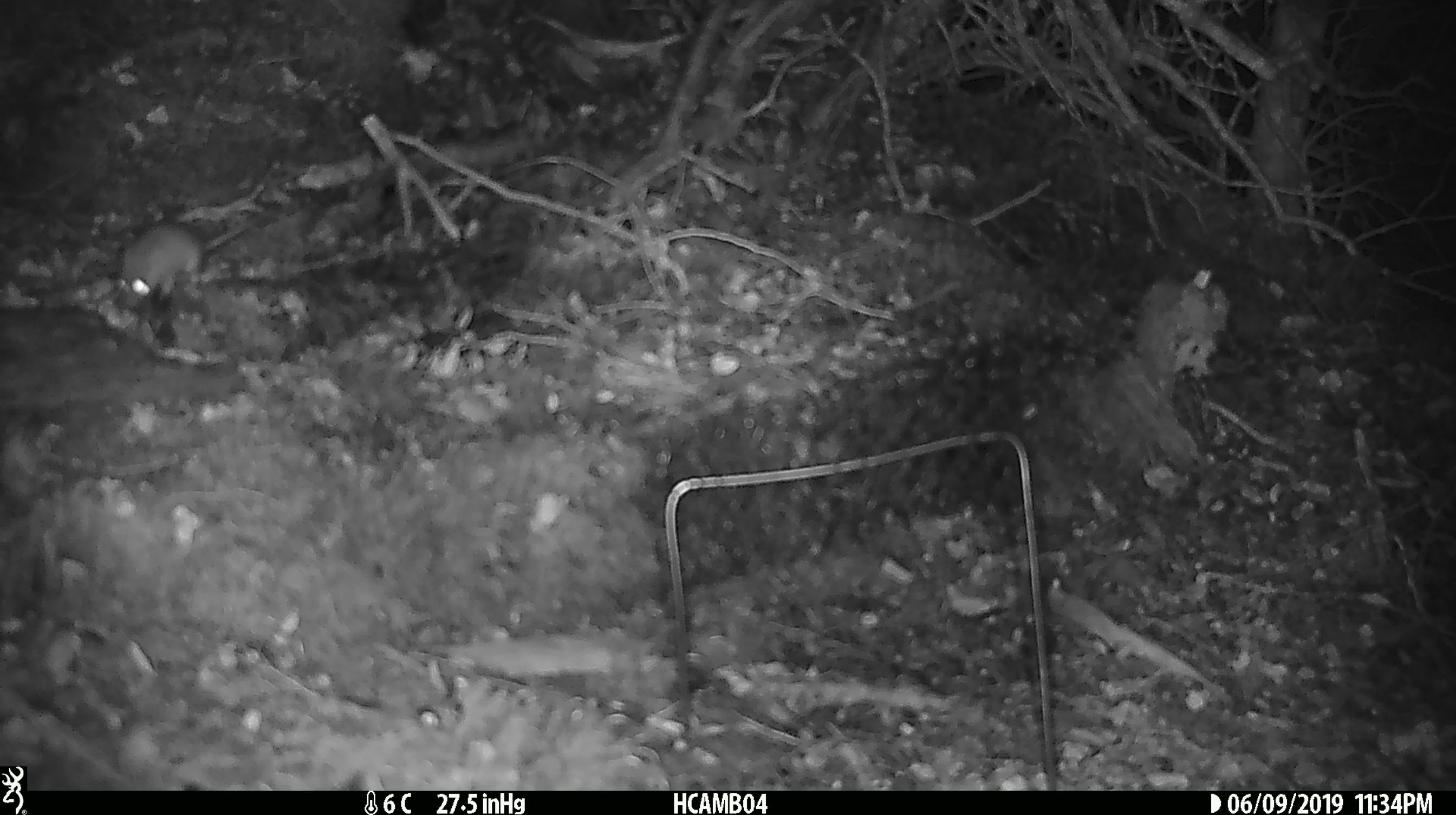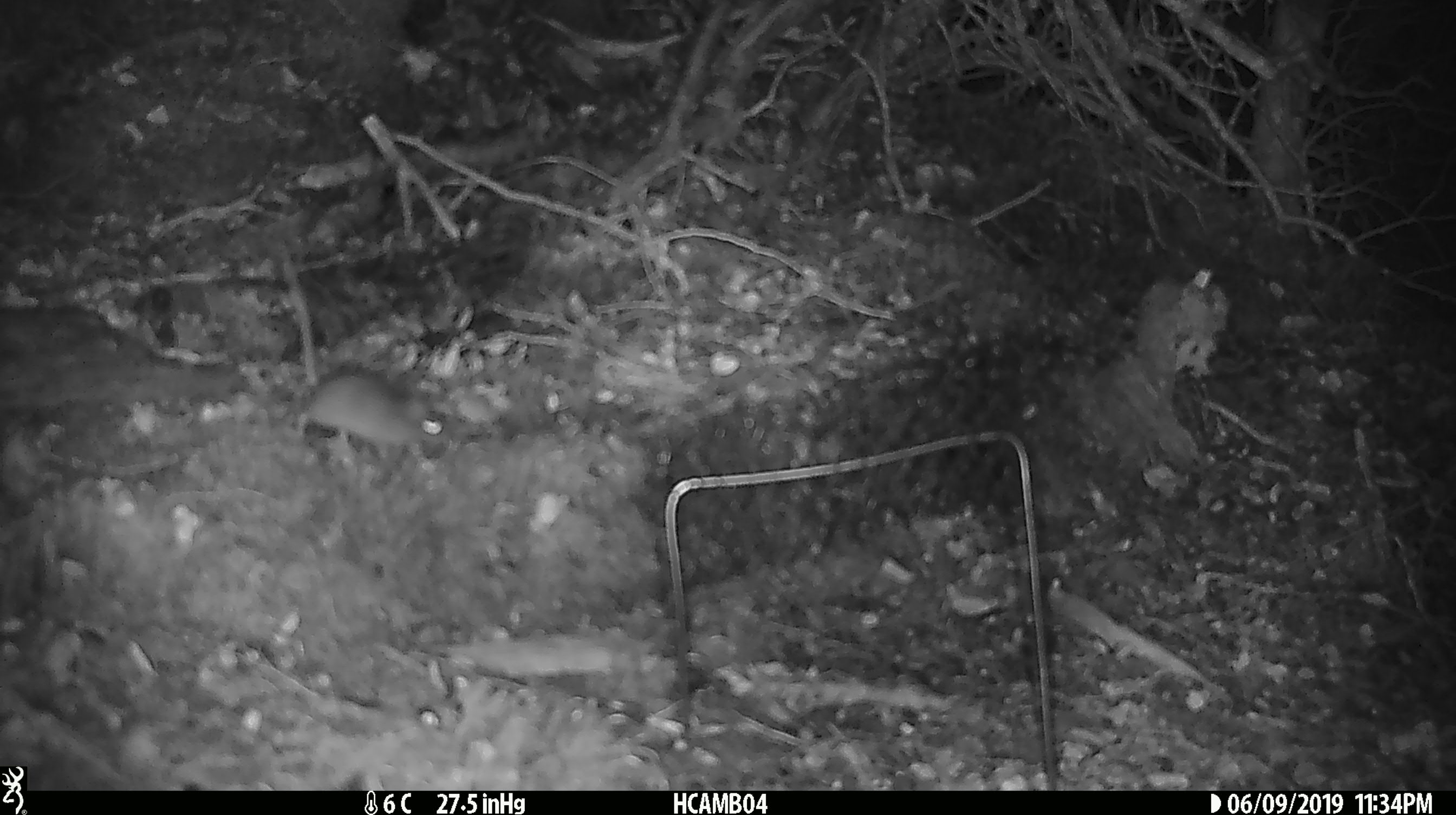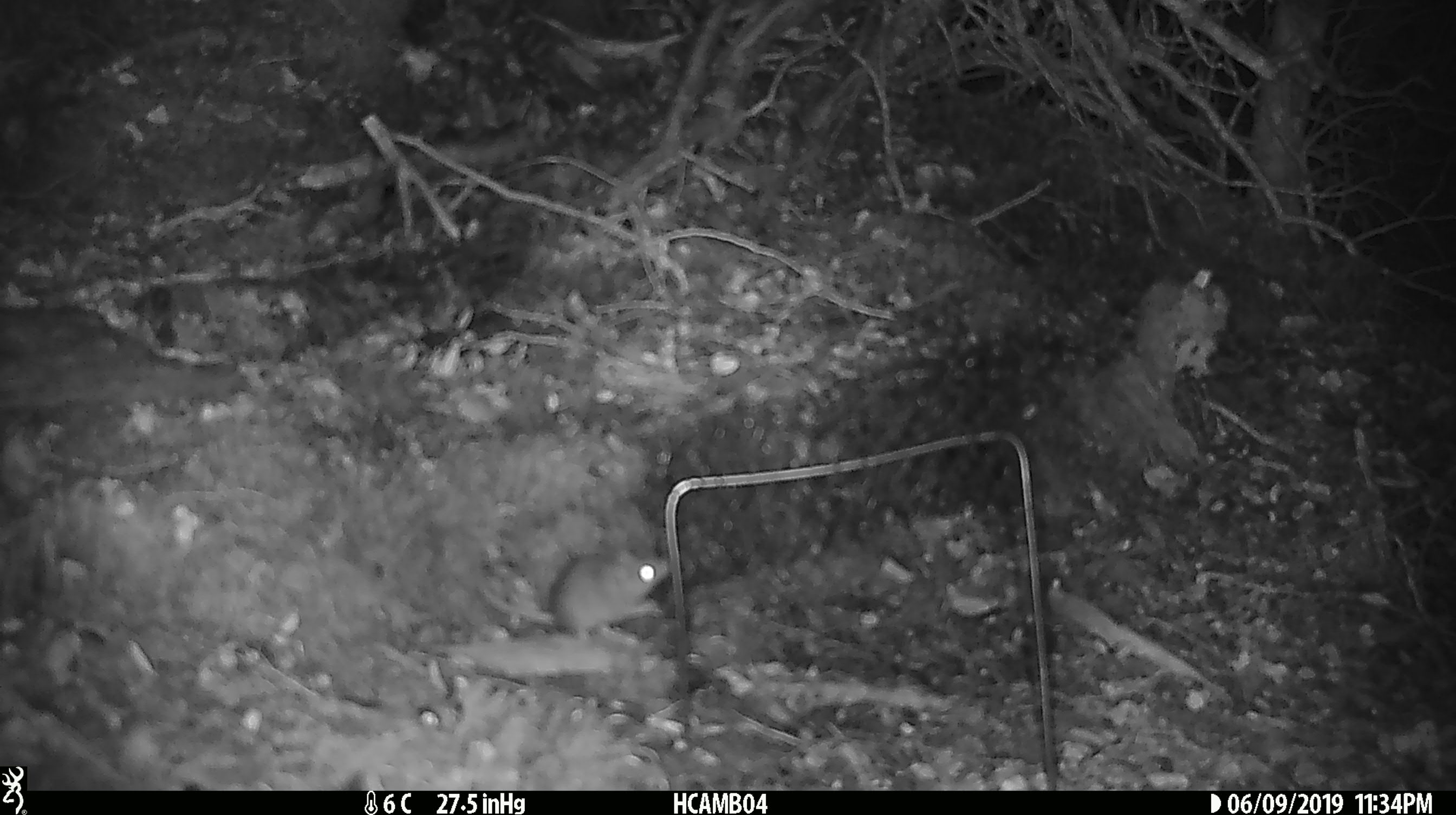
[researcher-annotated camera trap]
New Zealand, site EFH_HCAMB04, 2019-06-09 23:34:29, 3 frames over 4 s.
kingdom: Animalia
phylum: Chordata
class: Mammalia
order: Rodentia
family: Muridae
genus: Mus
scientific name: Mus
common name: mouse